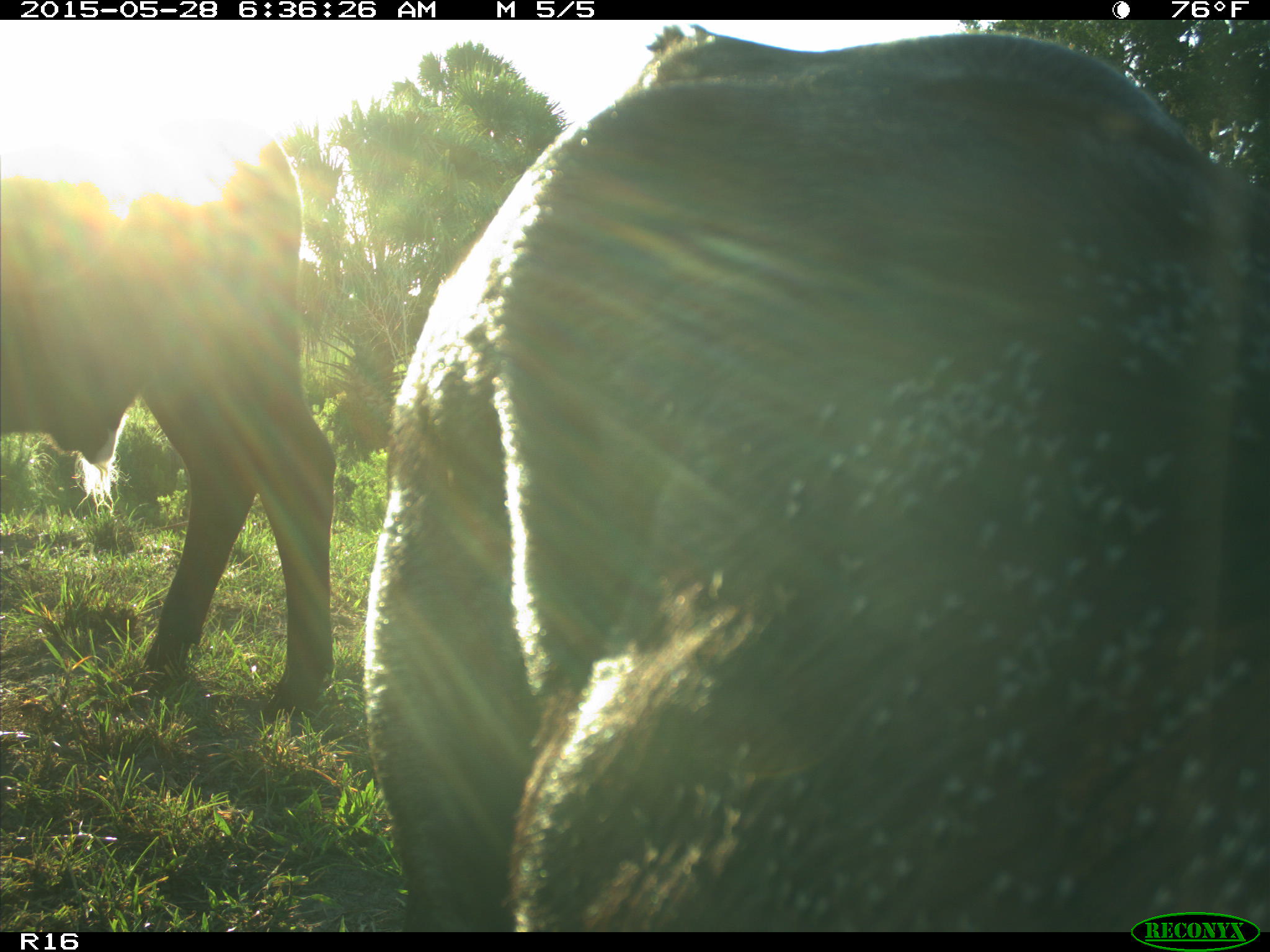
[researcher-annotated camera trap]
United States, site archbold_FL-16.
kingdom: Animalia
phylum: Chordata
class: Mammalia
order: Artiodactyla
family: Bovidae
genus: Bos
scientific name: Bos taurus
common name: domestic cow